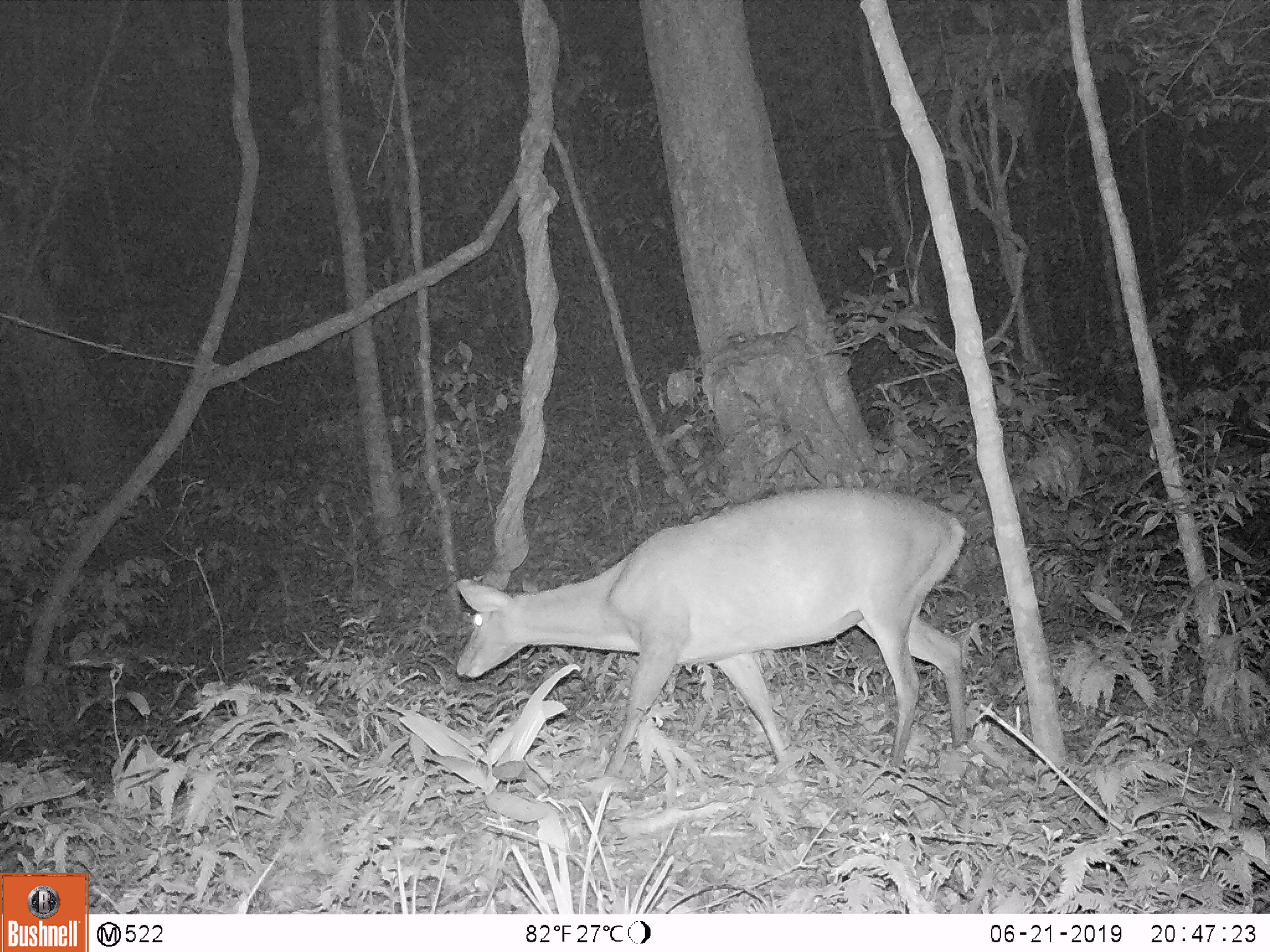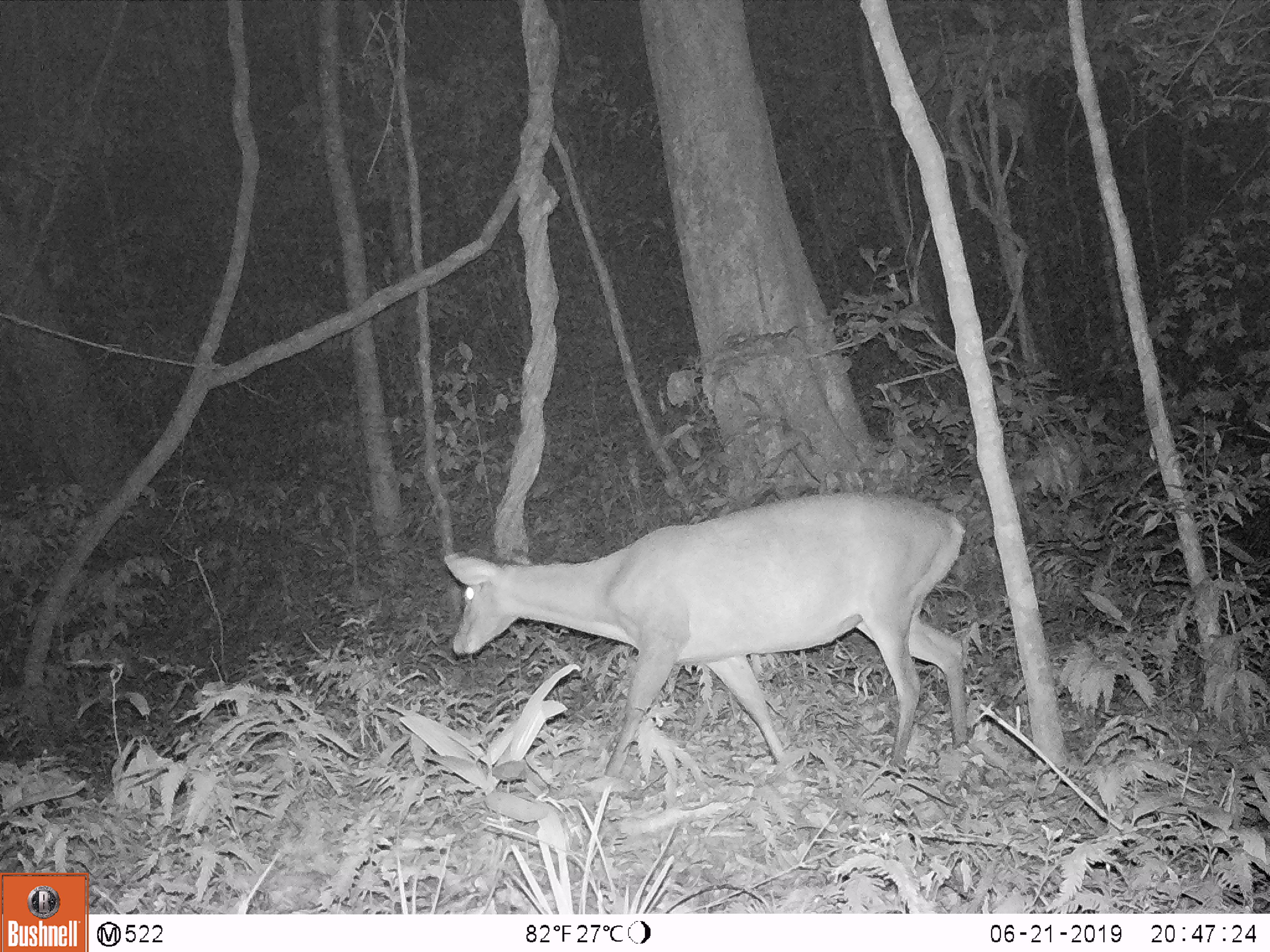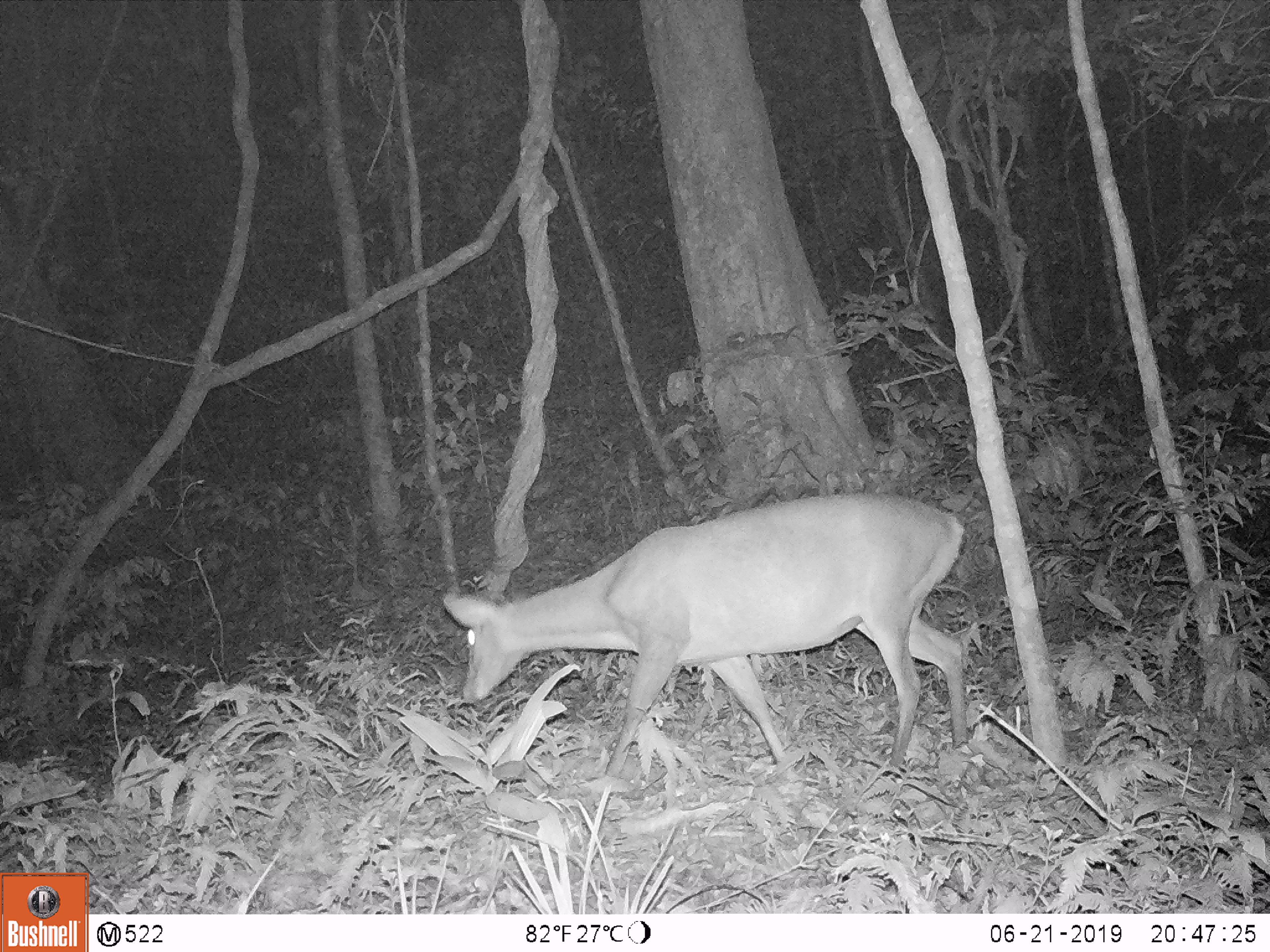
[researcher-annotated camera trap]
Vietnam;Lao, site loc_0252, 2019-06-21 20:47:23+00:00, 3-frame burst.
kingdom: Animalia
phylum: Chordata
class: Mammalia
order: Artiodactyla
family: Cervidae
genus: Muntiacus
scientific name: Muntiacus vuquangensis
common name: large-antlered muntjac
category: large antlered muntjac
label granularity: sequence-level